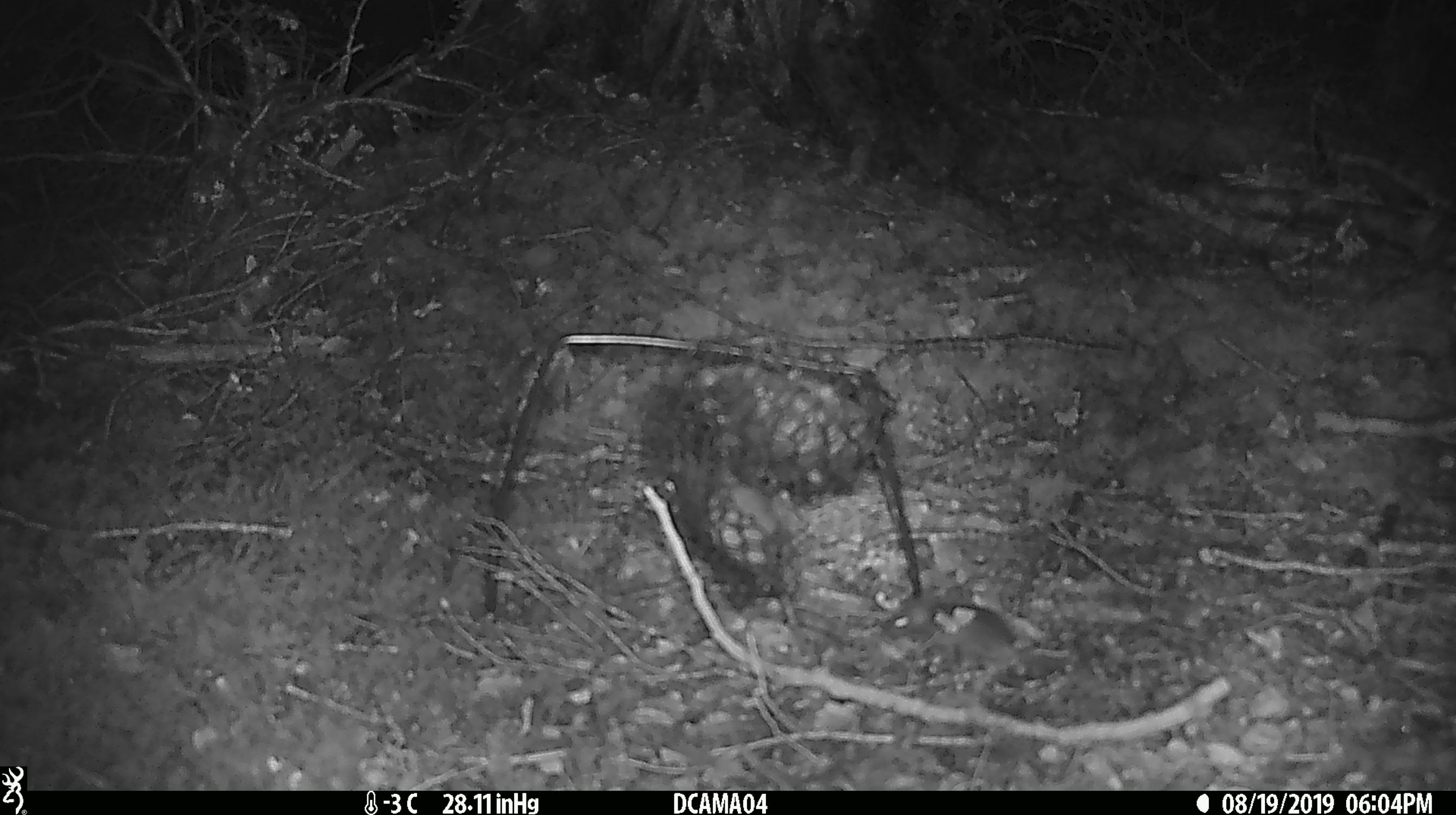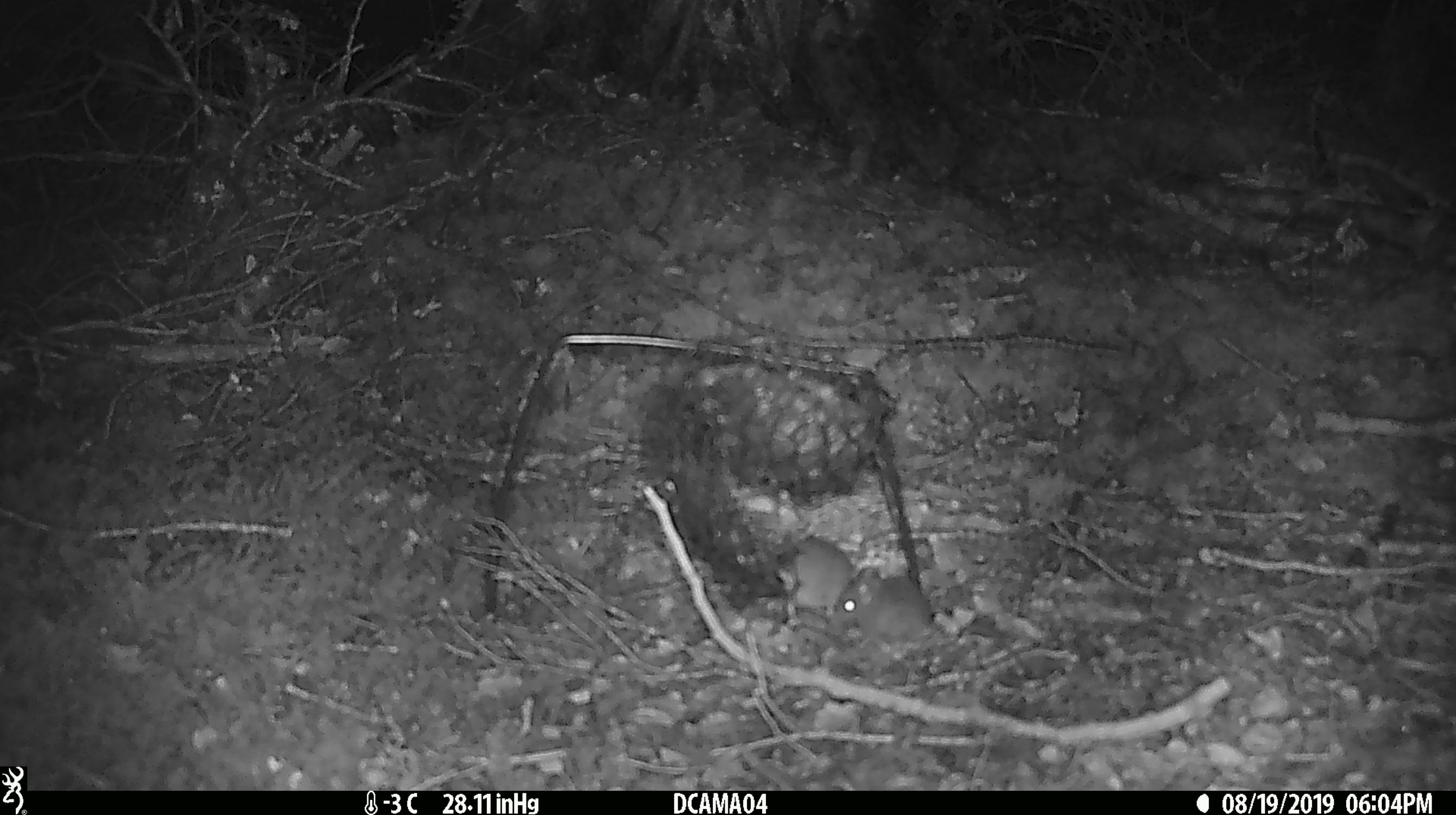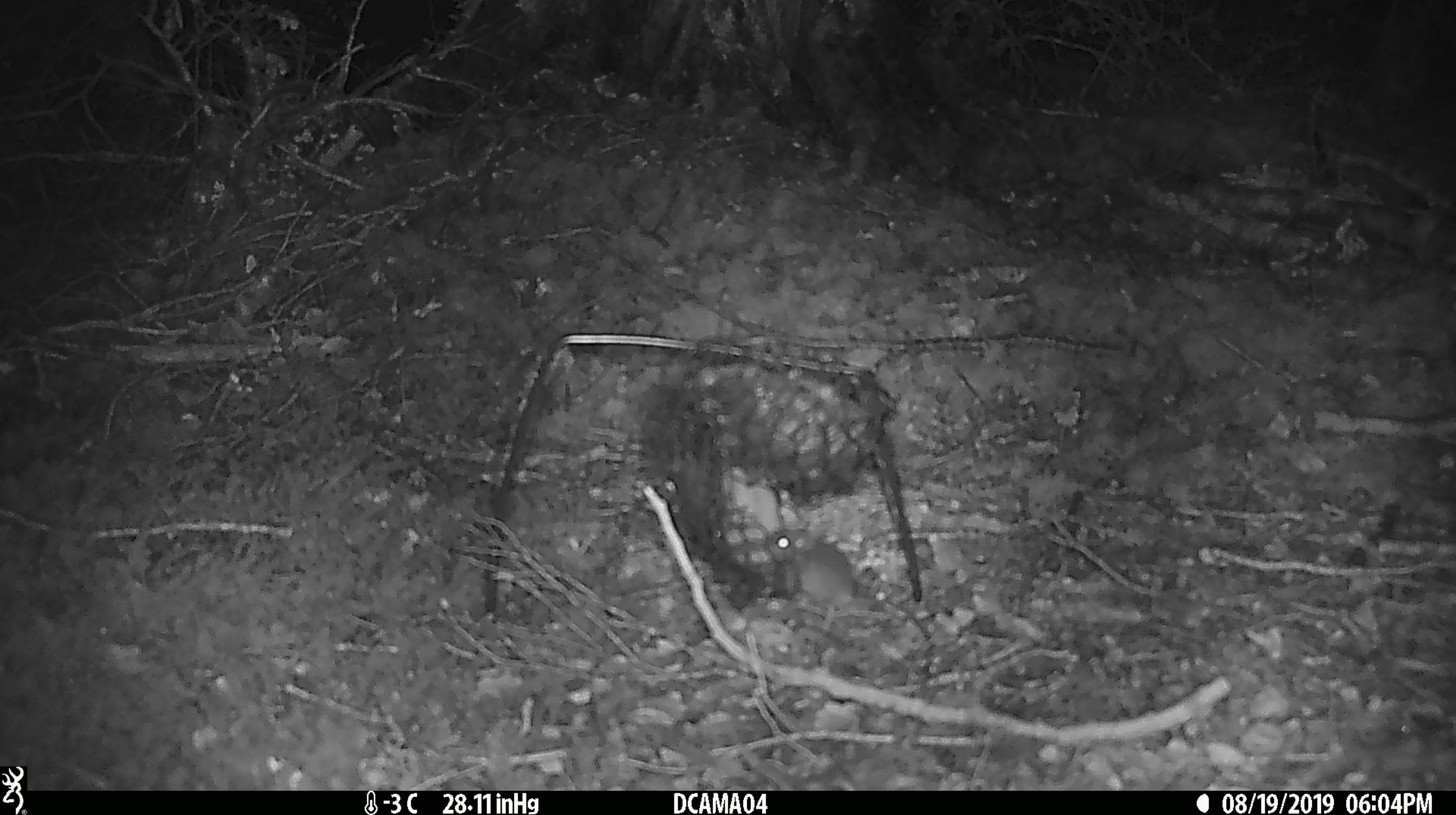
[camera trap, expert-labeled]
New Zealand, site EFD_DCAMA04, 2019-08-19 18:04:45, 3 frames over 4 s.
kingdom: Animalia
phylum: Chordata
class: Mammalia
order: Rodentia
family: Muridae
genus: Mus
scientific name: Mus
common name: mouse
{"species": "mouse (Mus)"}